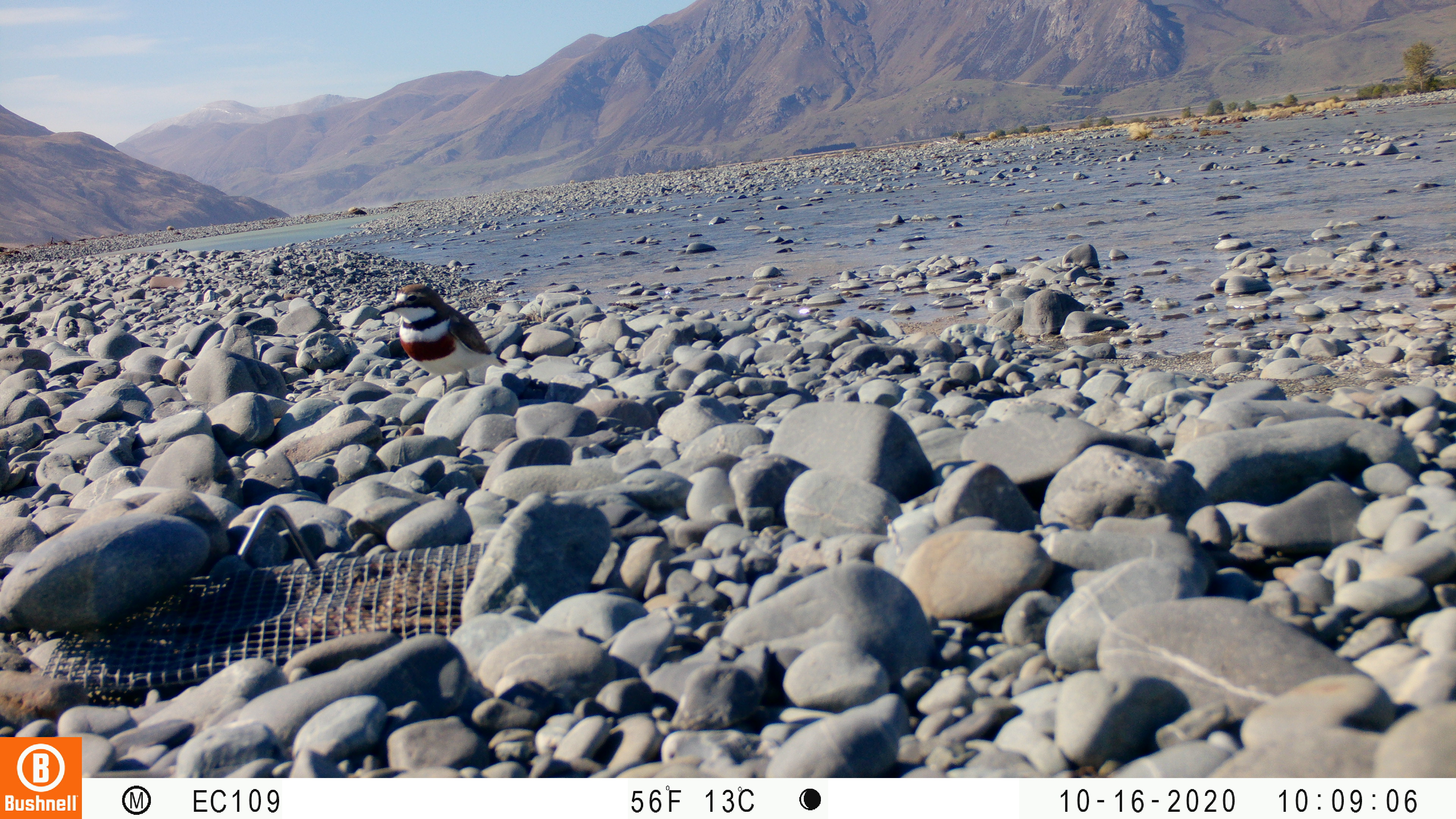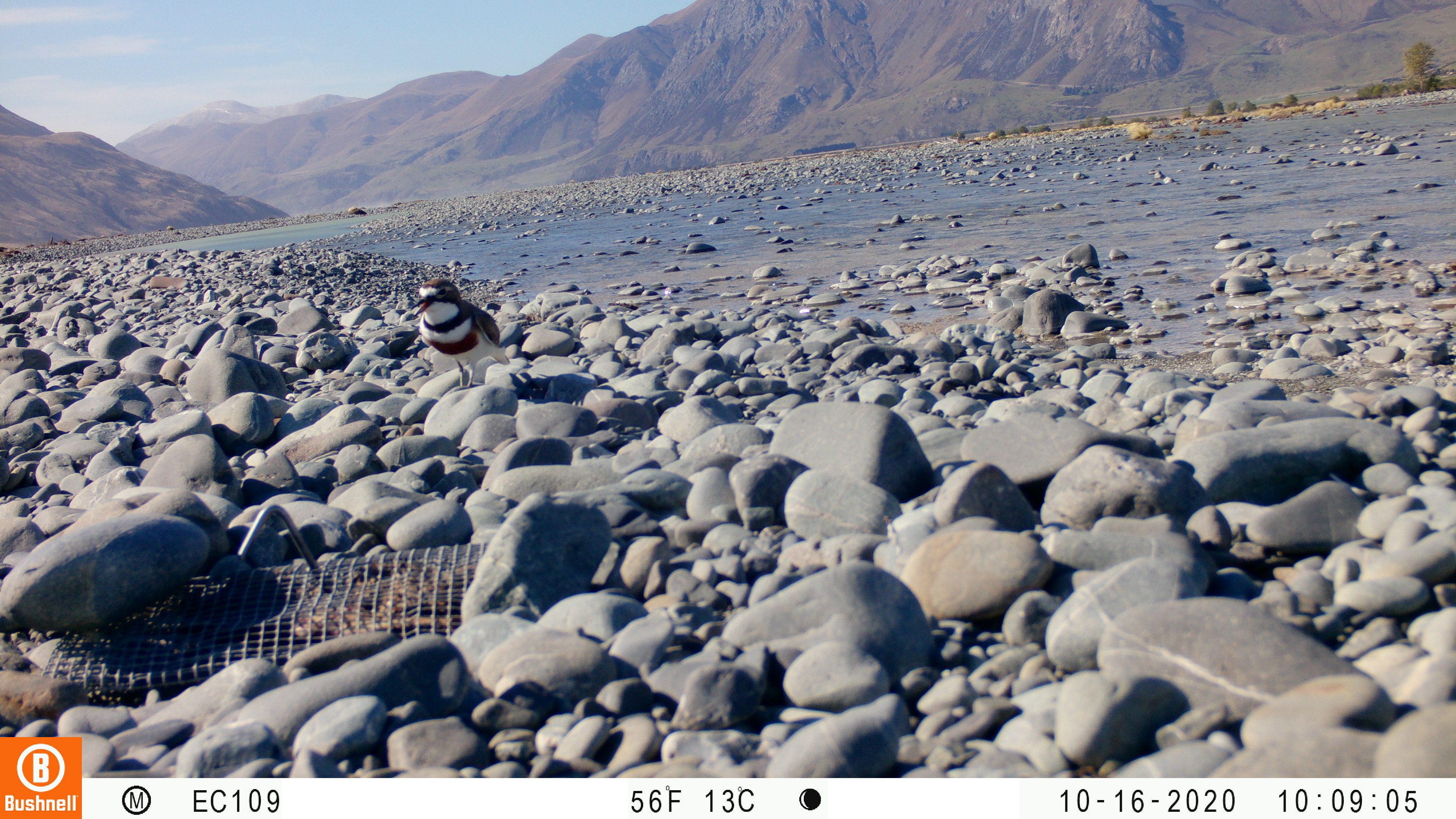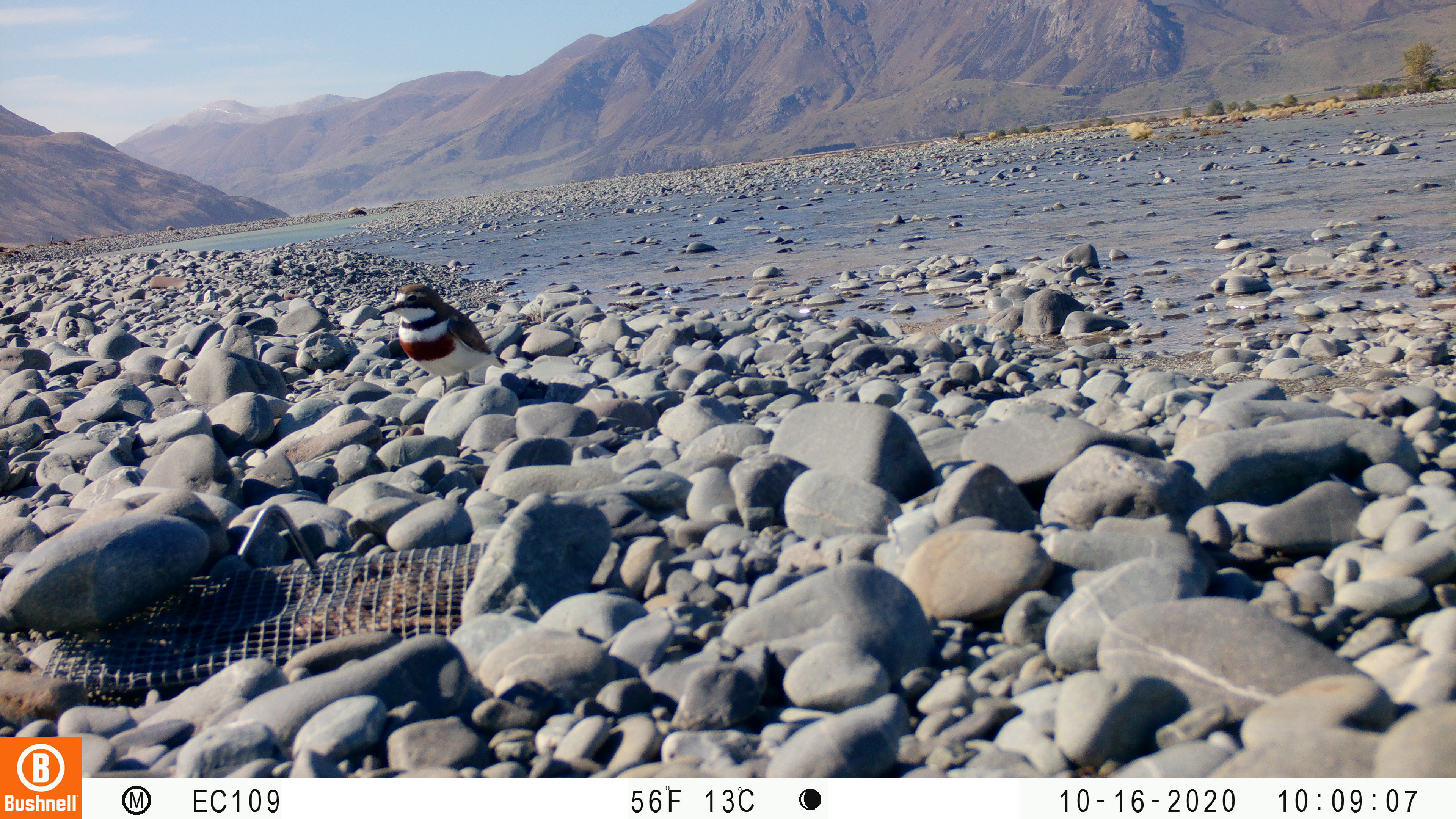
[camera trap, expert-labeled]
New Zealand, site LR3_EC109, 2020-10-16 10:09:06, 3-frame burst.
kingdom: Animalia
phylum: Chordata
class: Aves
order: Charadriiformes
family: Charadriidae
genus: Charadrius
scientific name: Charadrius bicinctus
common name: double-banded plover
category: banded dotterel